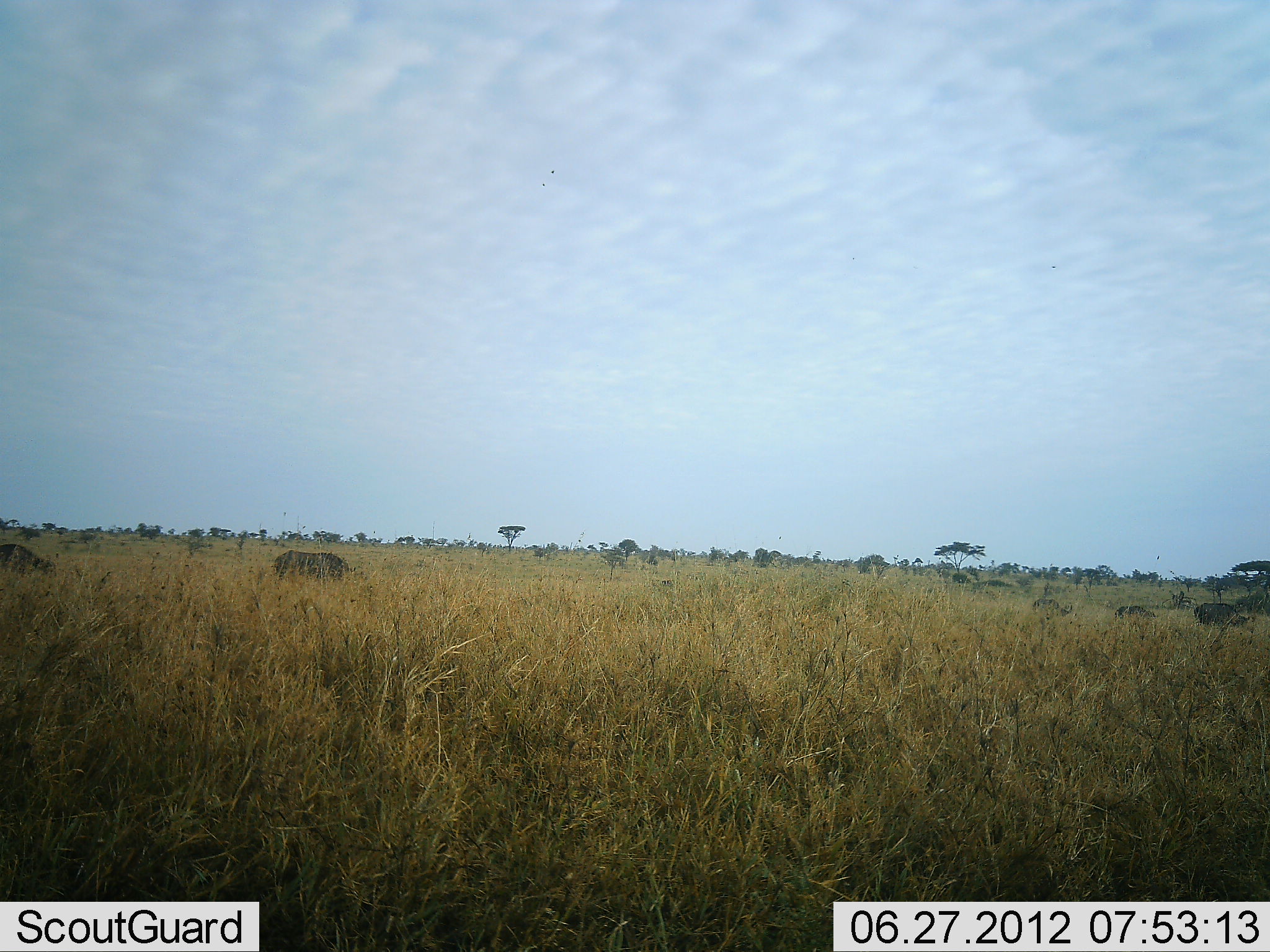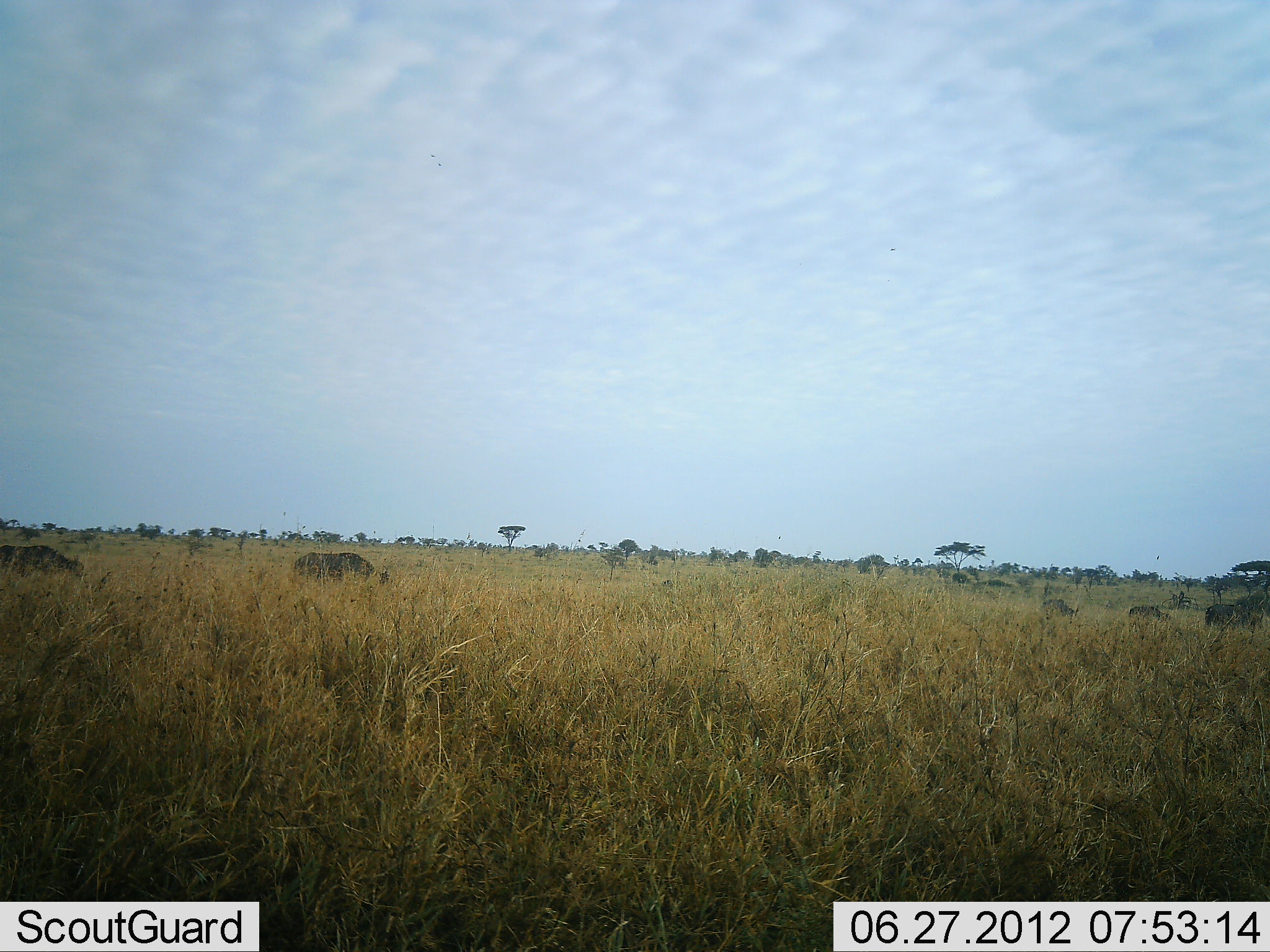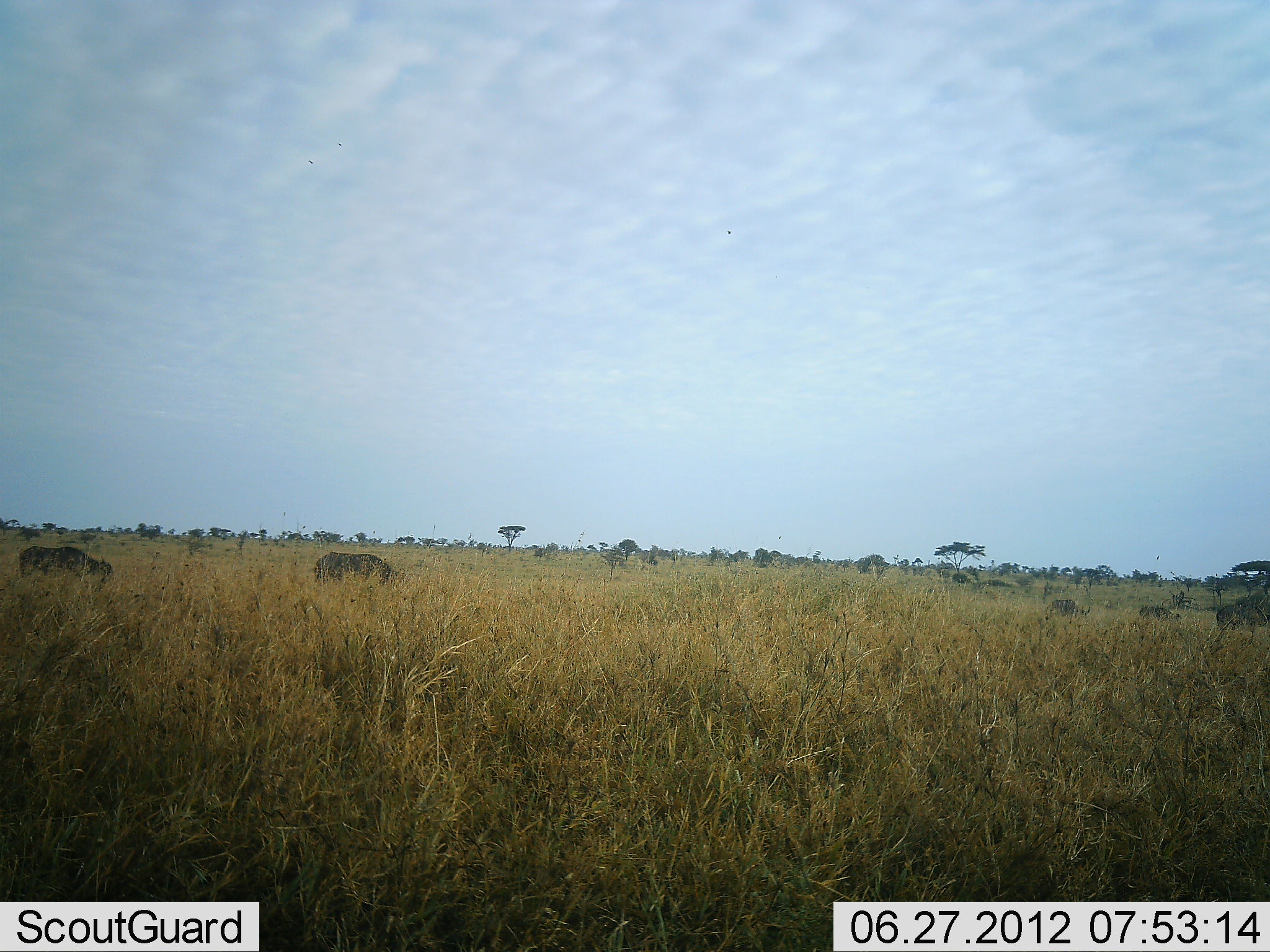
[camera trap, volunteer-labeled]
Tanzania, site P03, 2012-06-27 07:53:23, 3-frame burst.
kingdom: Animalia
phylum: Chordata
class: Mammalia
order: Artiodactyla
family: Bovidae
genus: Connochaetes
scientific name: Connochaetes taurinus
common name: blue wildebeest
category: wildebeest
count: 6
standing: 30%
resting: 0%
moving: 60%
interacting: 0%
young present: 0%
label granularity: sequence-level